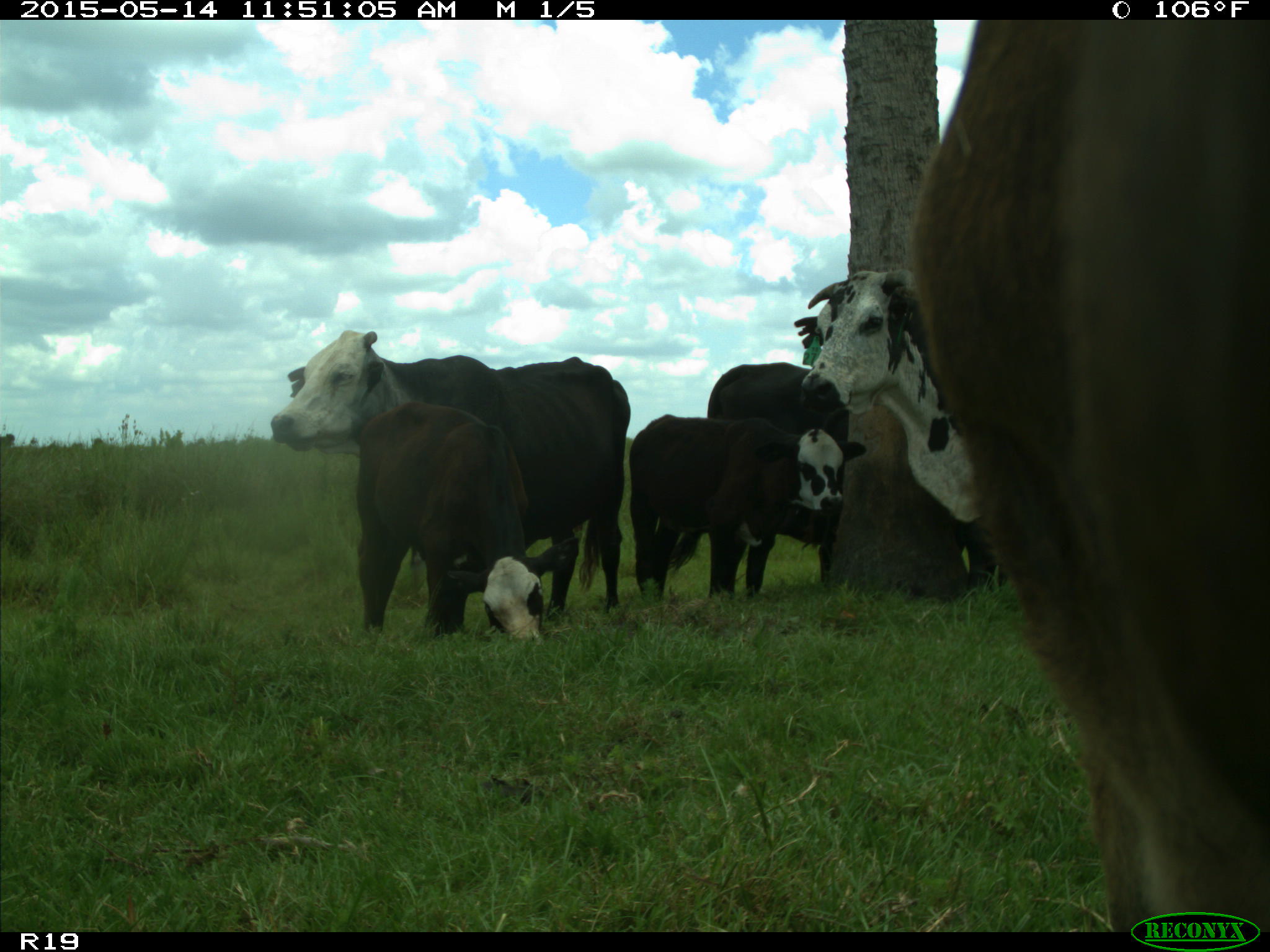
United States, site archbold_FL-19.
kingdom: Animalia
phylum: Chordata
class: Mammalia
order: Artiodactyla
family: Bovidae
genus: Bos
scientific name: Bos taurus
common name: domestic cow